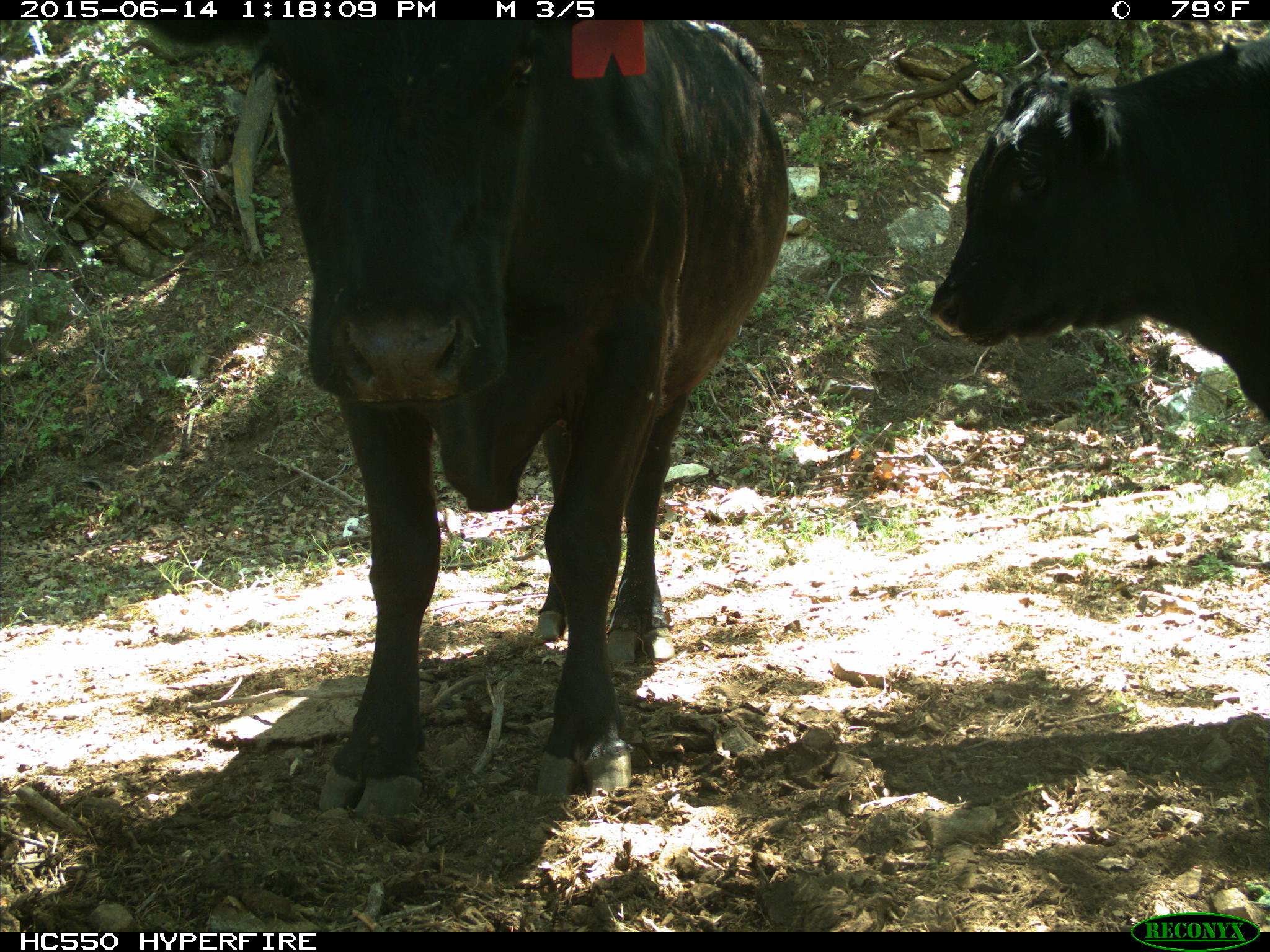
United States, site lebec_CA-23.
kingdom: Animalia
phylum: Chordata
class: Mammalia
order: Artiodactyla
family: Bovidae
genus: Bos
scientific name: Bos taurus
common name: domestic cow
Bos taurus (domestic cow).